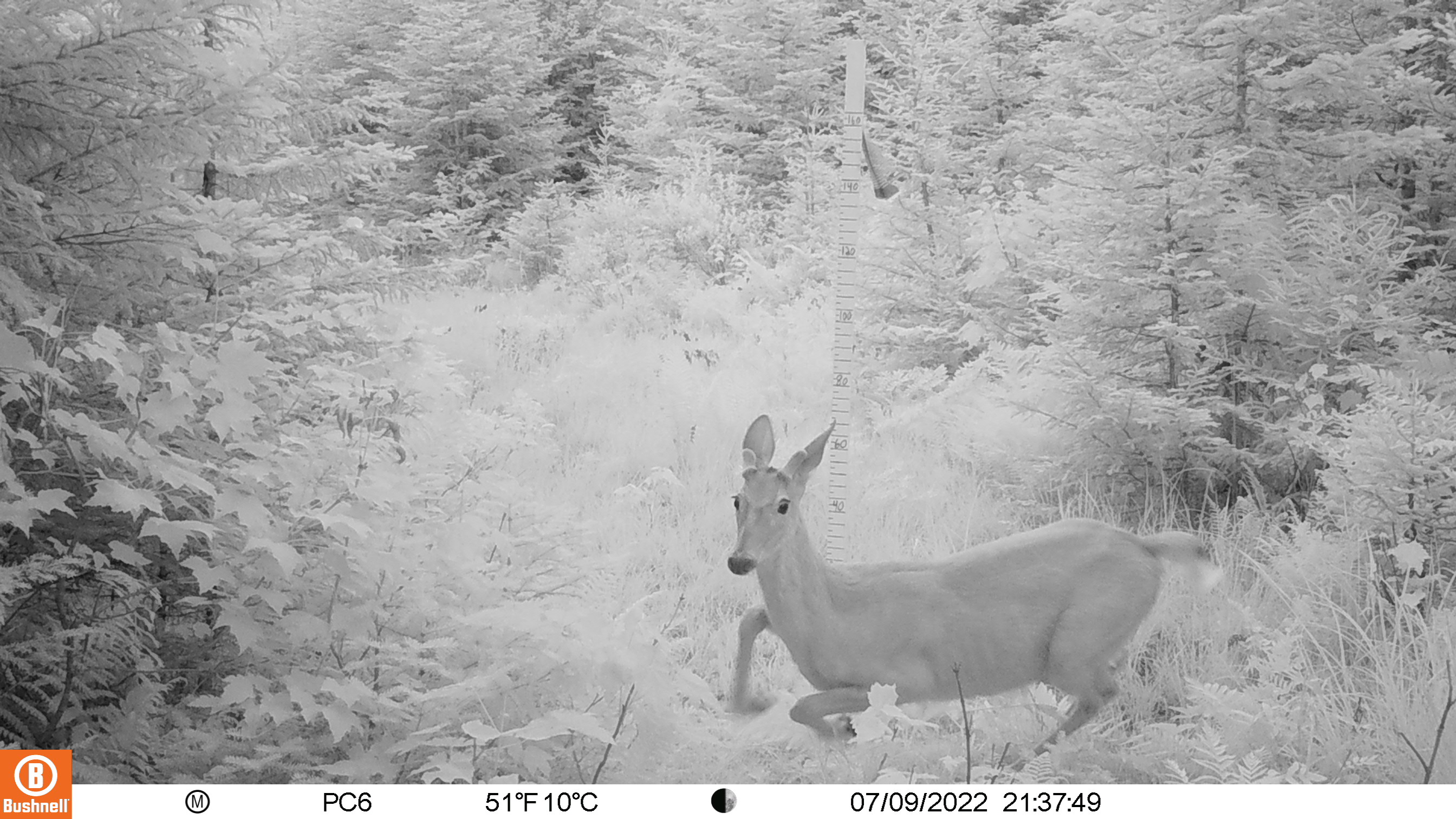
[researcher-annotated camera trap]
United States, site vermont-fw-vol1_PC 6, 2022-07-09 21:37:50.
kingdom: Animalia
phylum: Chordata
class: Mammalia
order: Artiodactyla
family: Cervidae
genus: Odocoileus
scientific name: Odocoileus virginianus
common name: white-tailed deer